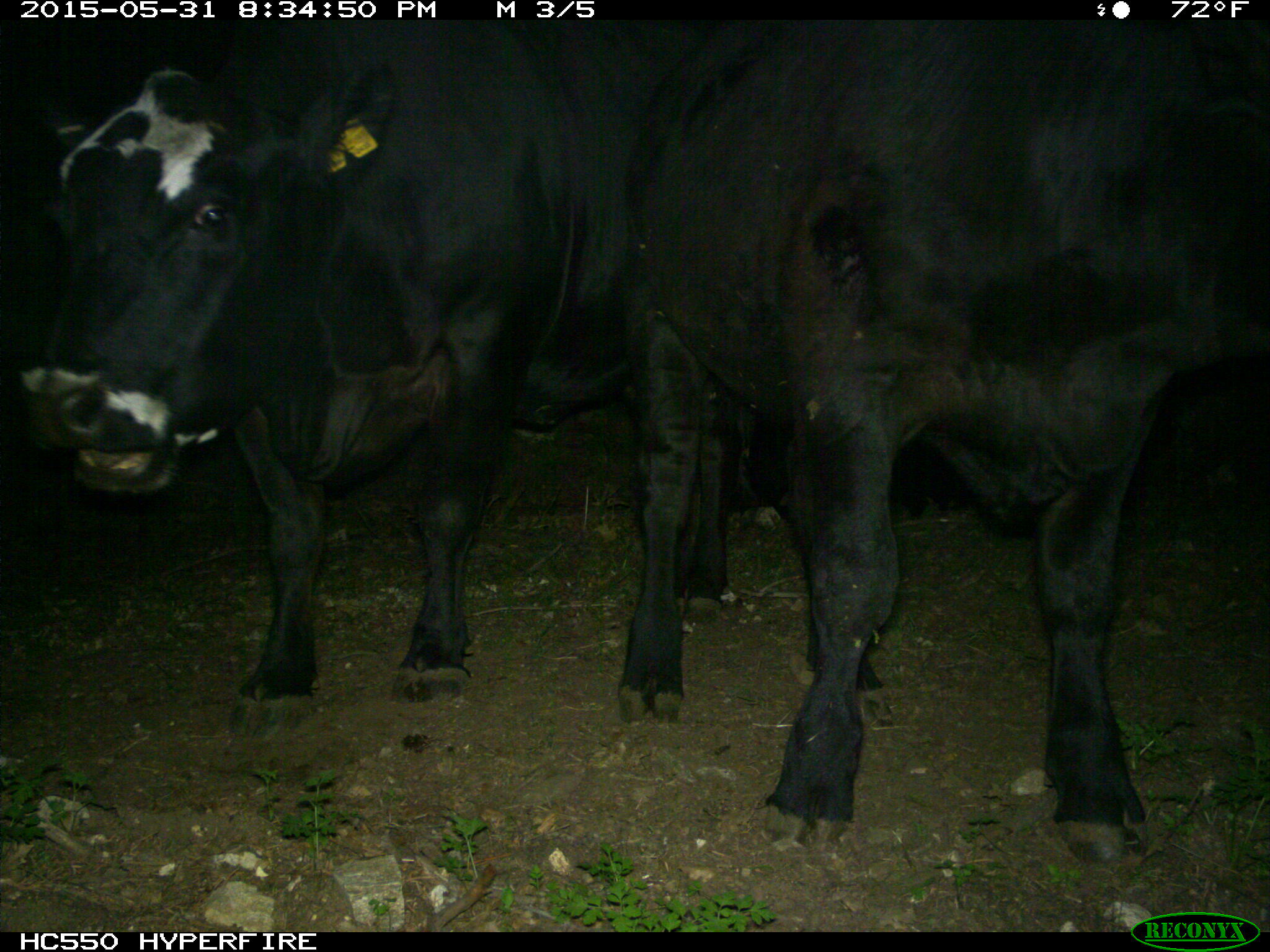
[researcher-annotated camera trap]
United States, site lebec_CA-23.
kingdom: Animalia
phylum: Chordata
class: Mammalia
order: Artiodactyla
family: Bovidae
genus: Bos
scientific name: Bos taurus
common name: domestic cow